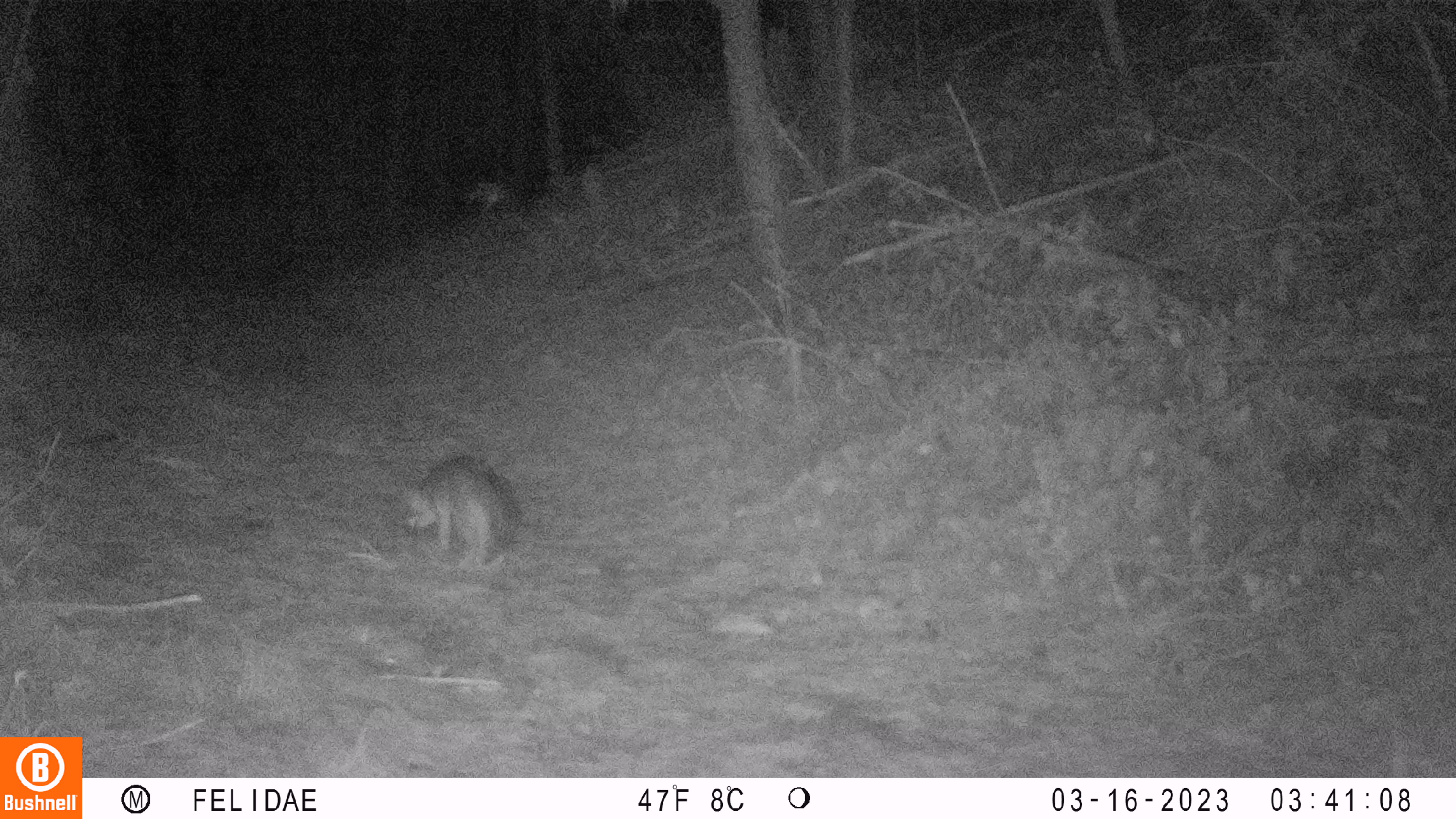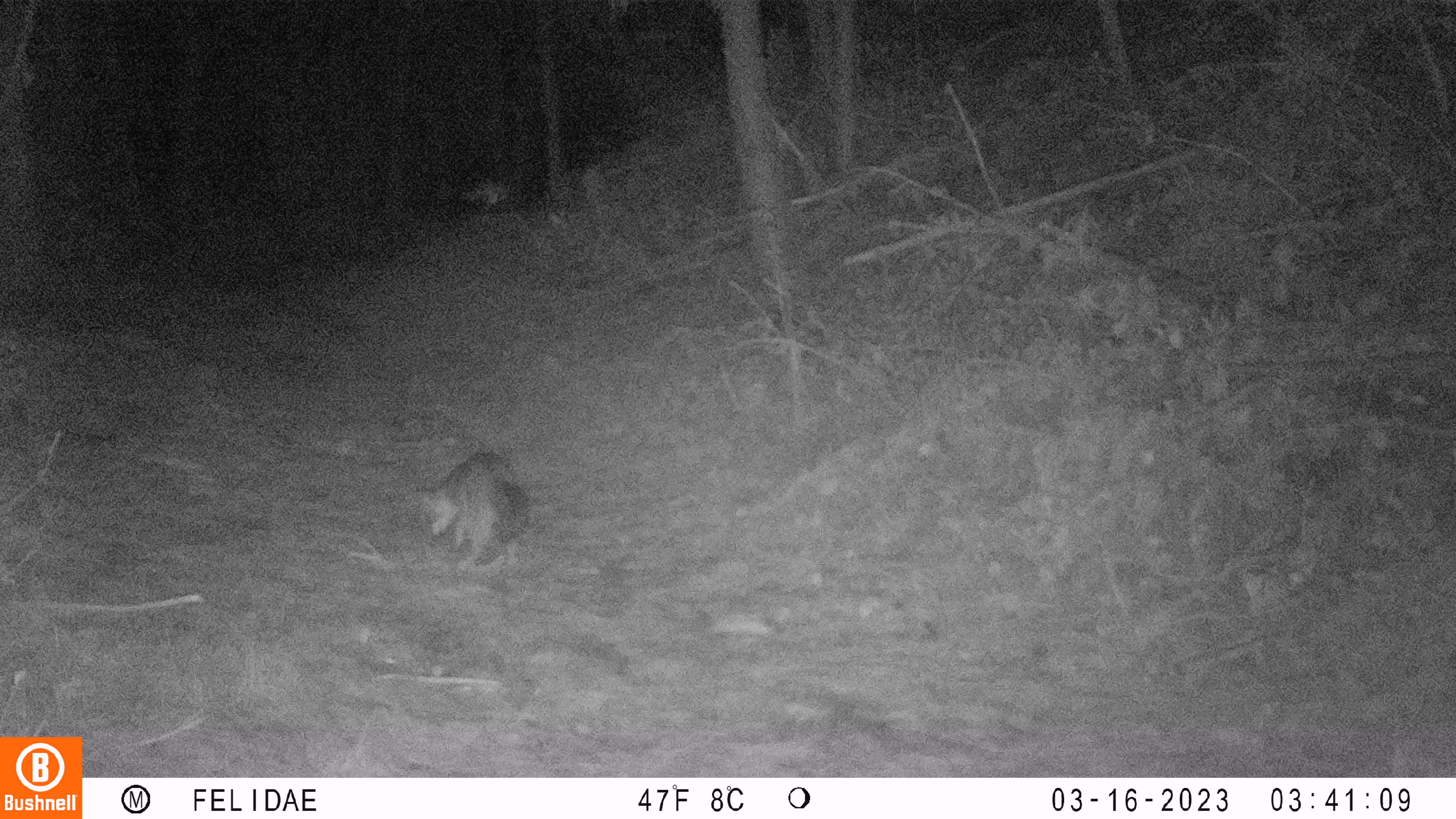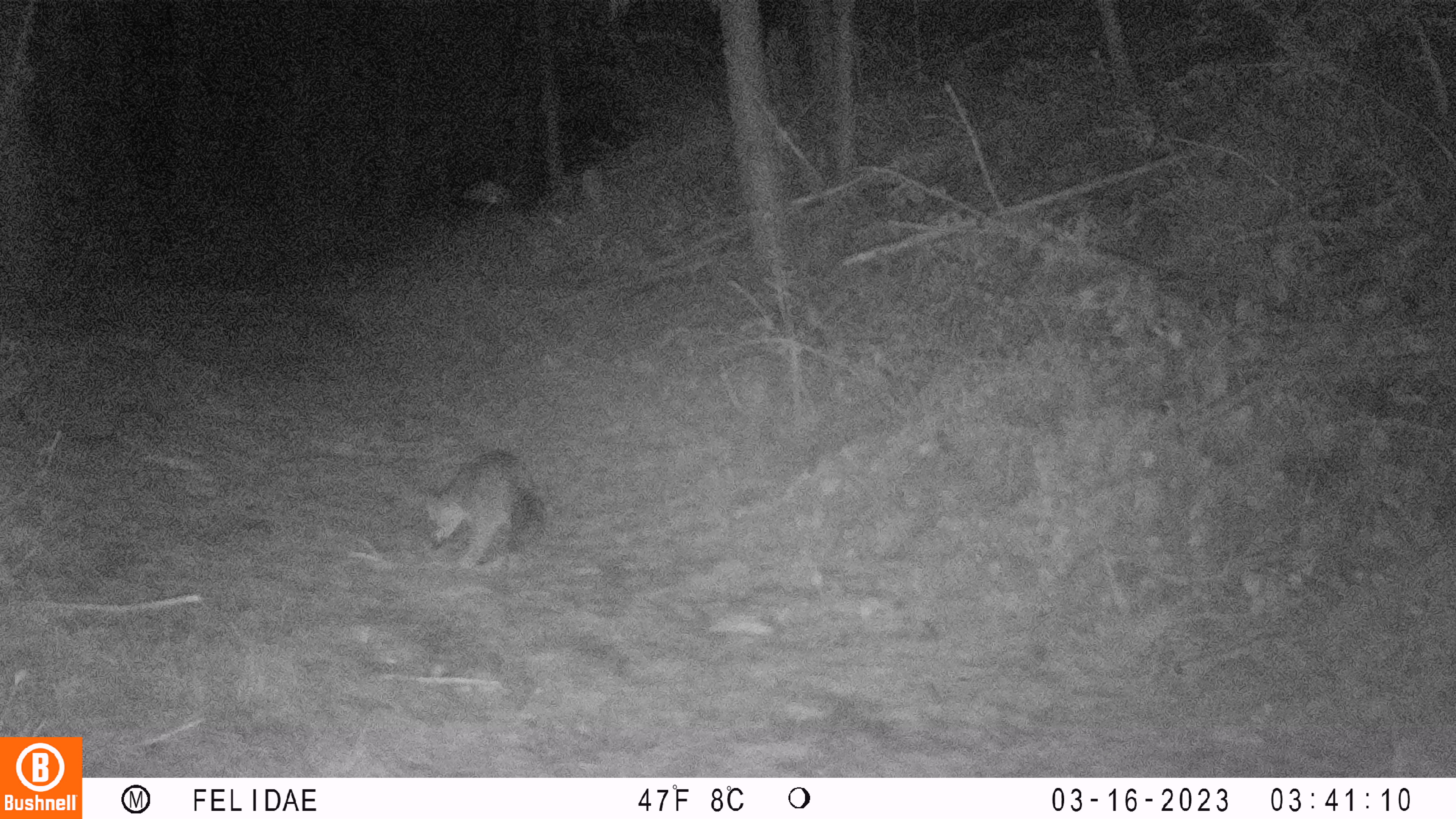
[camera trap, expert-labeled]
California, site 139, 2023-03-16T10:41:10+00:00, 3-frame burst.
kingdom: Animalia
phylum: Chordata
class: Mammalia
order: Carnivora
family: Canidae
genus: Urocyon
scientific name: Urocyon cinereoargenteus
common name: gray fox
Gray fox (Urocyon cinereoargenteus).